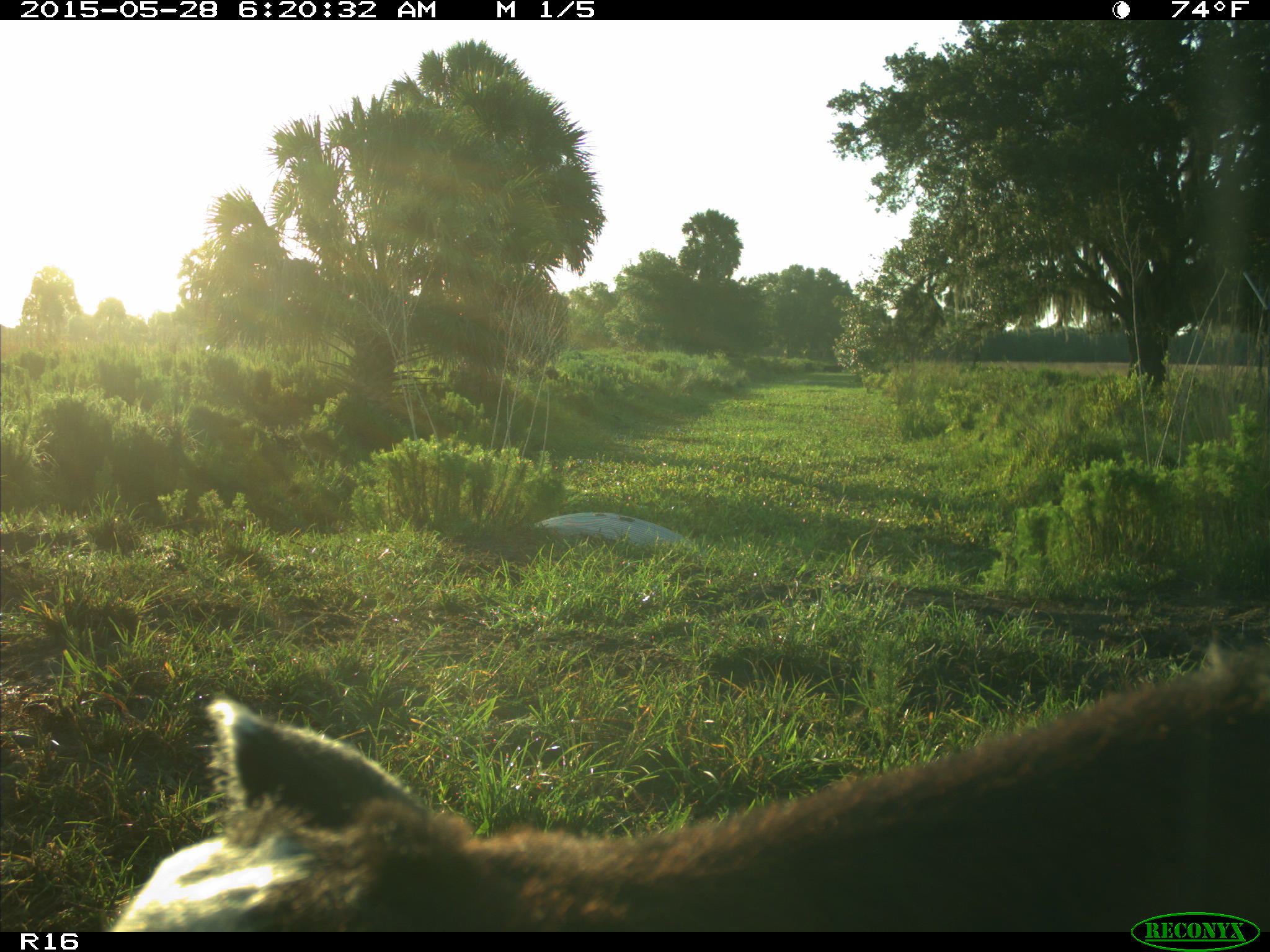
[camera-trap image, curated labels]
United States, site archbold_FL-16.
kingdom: Animalia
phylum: Chordata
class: Mammalia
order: Artiodactyla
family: Bovidae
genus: Bos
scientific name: Bos taurus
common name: domestic cow